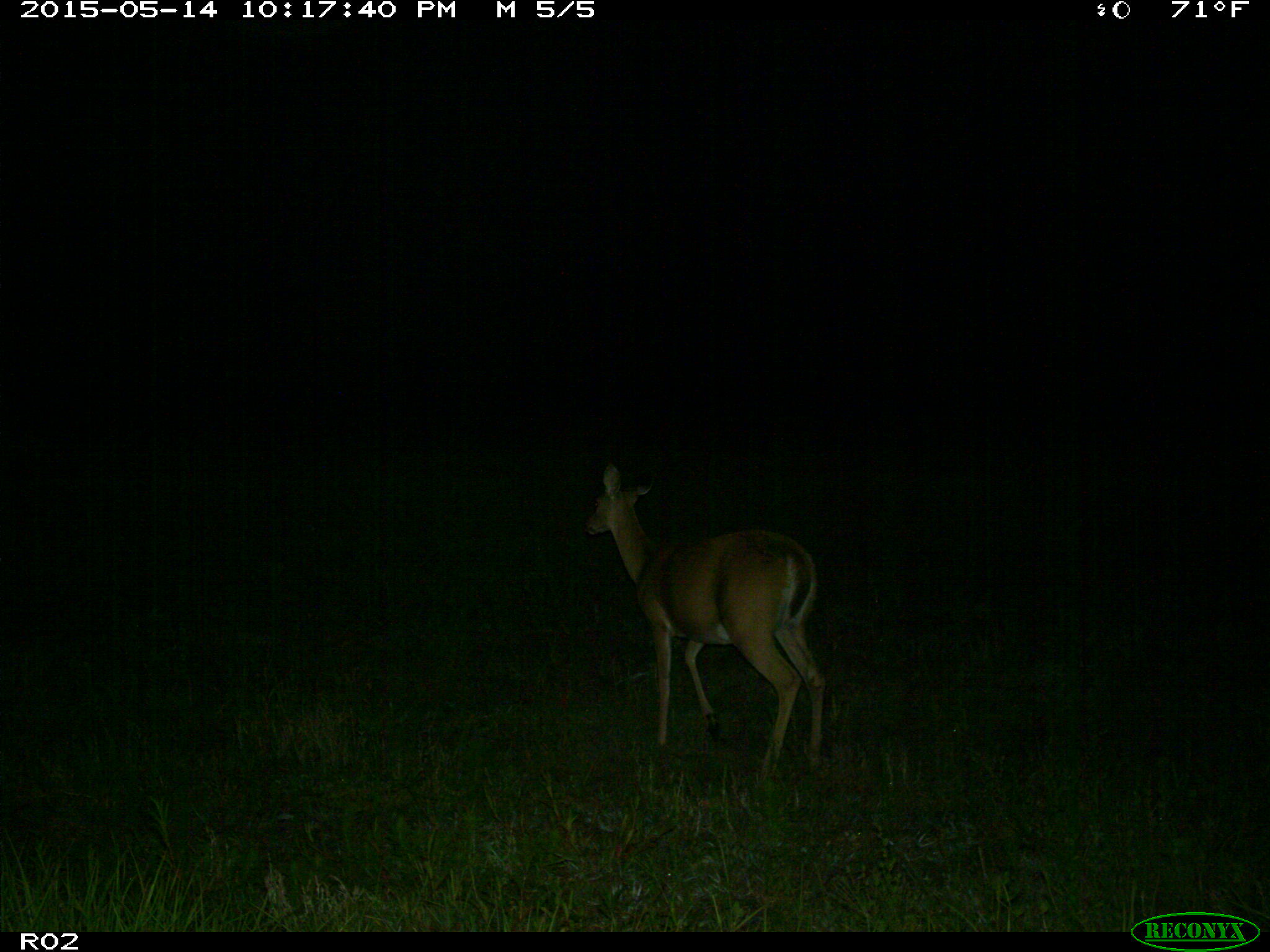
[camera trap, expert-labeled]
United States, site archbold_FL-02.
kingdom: Animalia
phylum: Chordata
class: Mammalia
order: Artiodactyla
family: Cervidae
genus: Odocoileus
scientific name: Odocoileus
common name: deer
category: unidentified deer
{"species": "unidentified deer (deer) (Odocoileus)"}